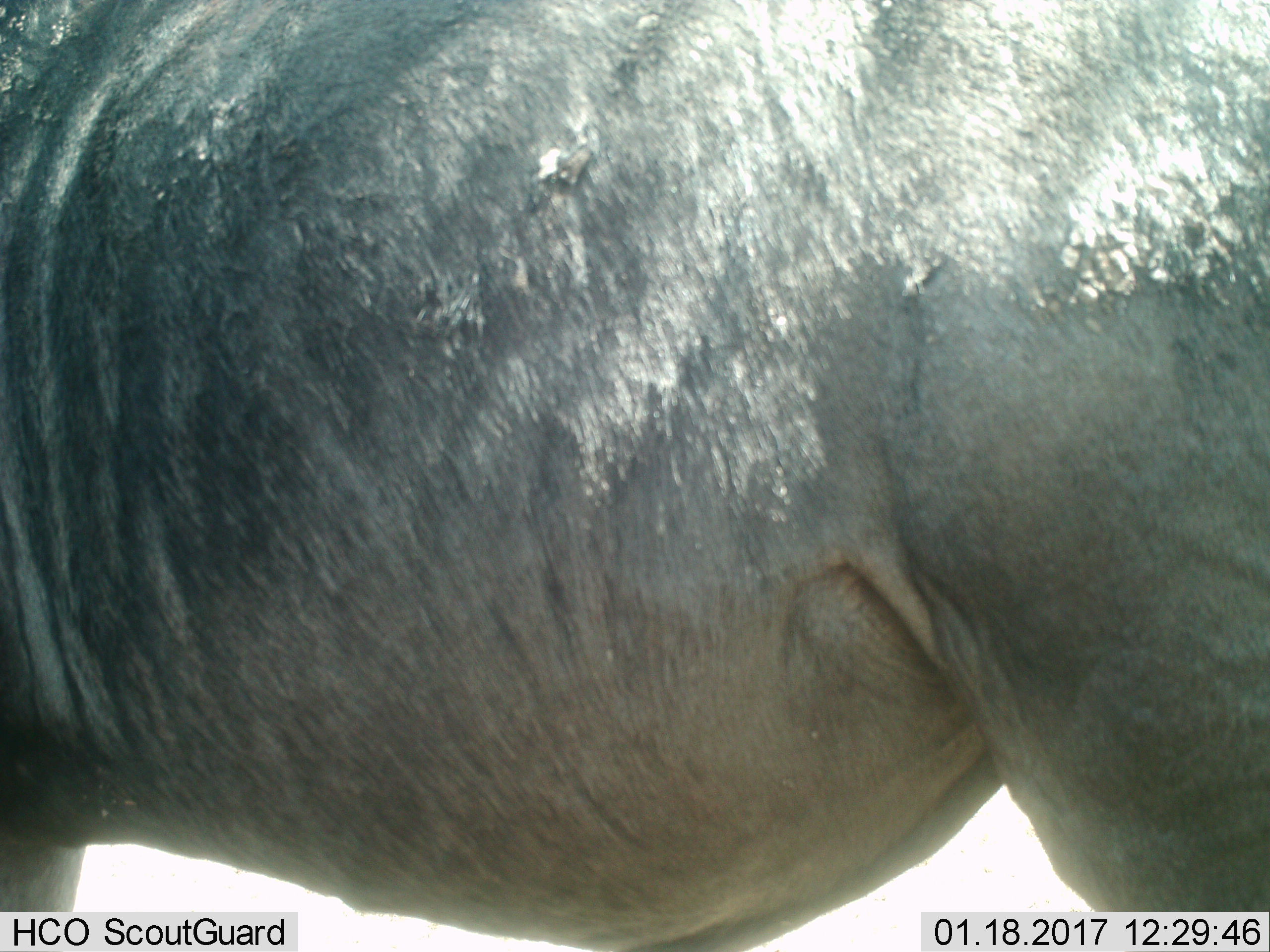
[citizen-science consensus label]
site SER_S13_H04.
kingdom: Animalia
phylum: Chordata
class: Mammalia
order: Artiodactyla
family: Bovidae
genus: Connochaetes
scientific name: Connochaetes taurinus taurinus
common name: blue wildebeest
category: wildebeestblue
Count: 1.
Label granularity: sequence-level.